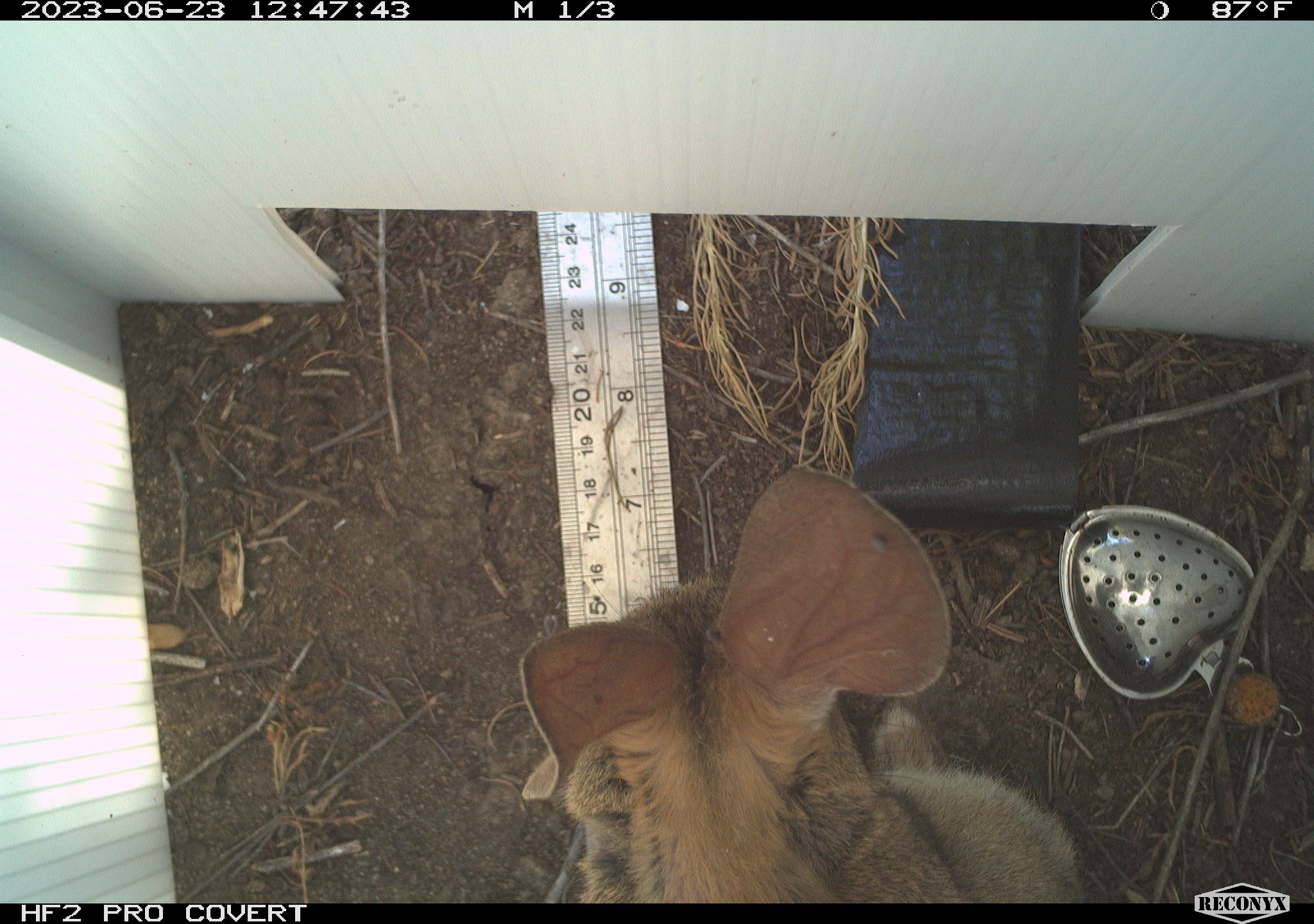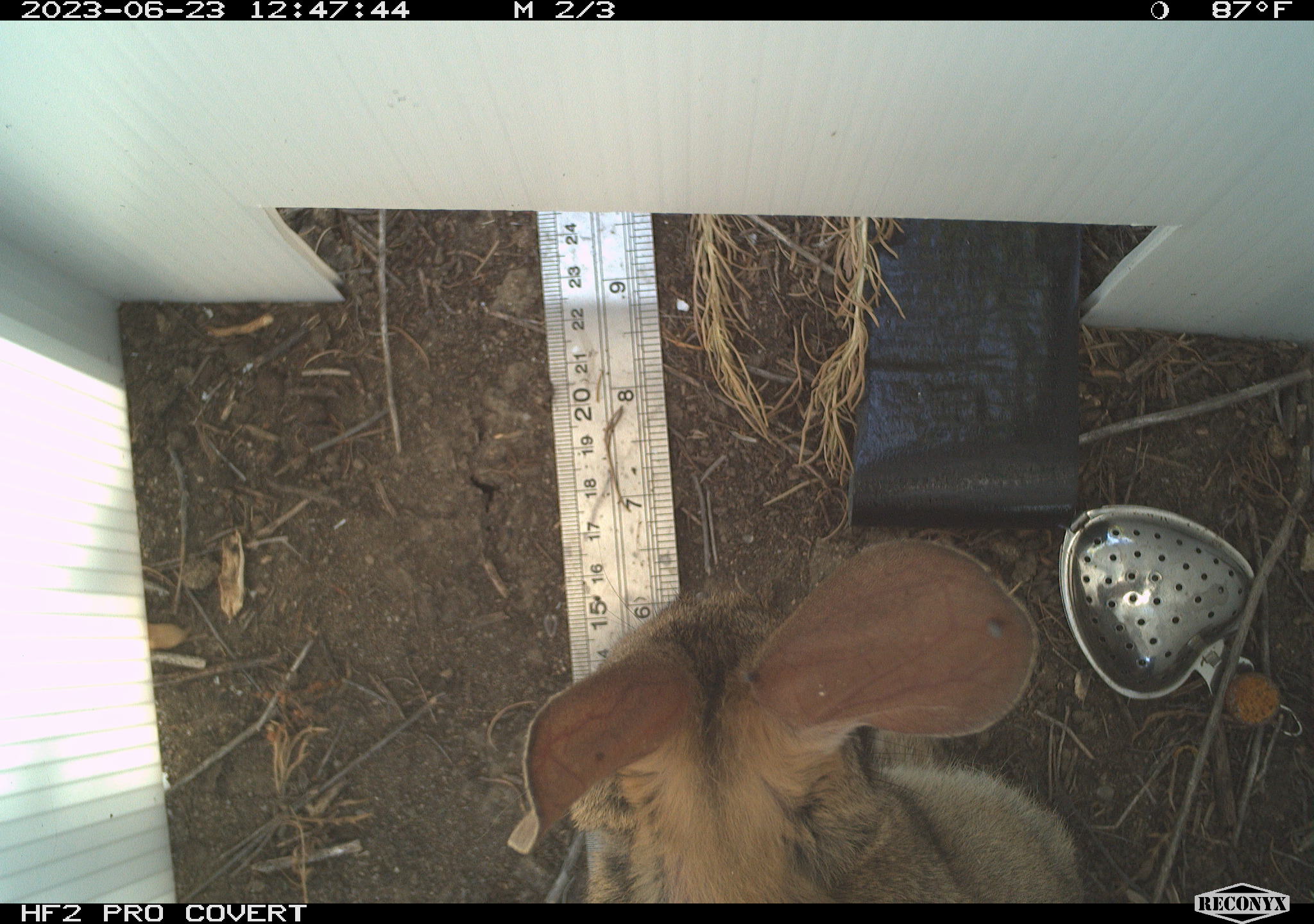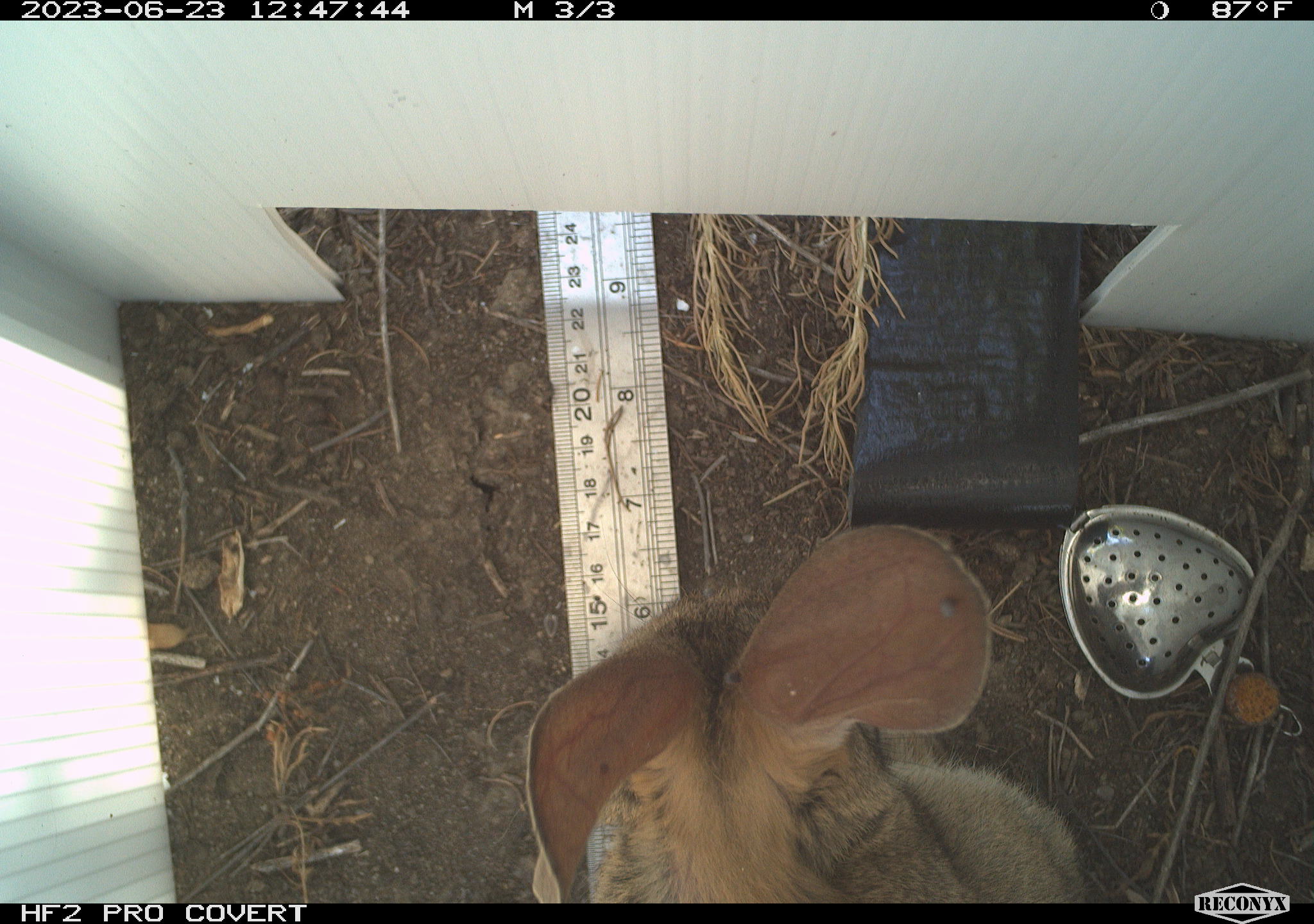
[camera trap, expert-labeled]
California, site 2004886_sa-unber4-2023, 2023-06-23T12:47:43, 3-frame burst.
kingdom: Animalia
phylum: Chordata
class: Mammalia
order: Lagomorpha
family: Leporidae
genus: Sylvilagus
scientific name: Sylvilagus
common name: cottontail rabbits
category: sylvilagus species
Sylvilagus species (cottontail rabbits) (Sylvilagus).